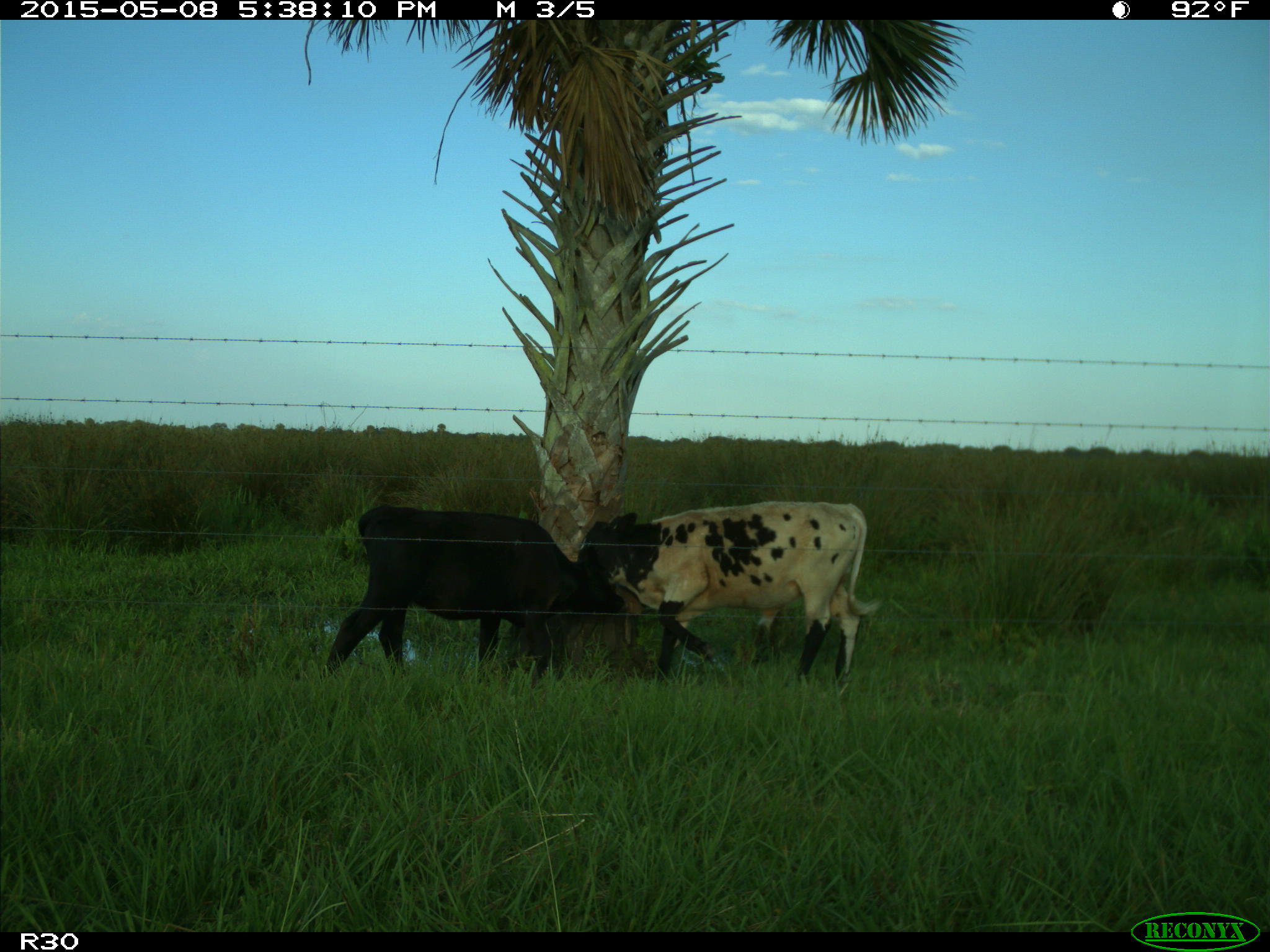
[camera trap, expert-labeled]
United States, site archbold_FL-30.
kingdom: Animalia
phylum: Chordata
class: Mammalia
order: Artiodactyla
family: Bovidae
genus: Bos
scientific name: Bos taurus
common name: domestic cow